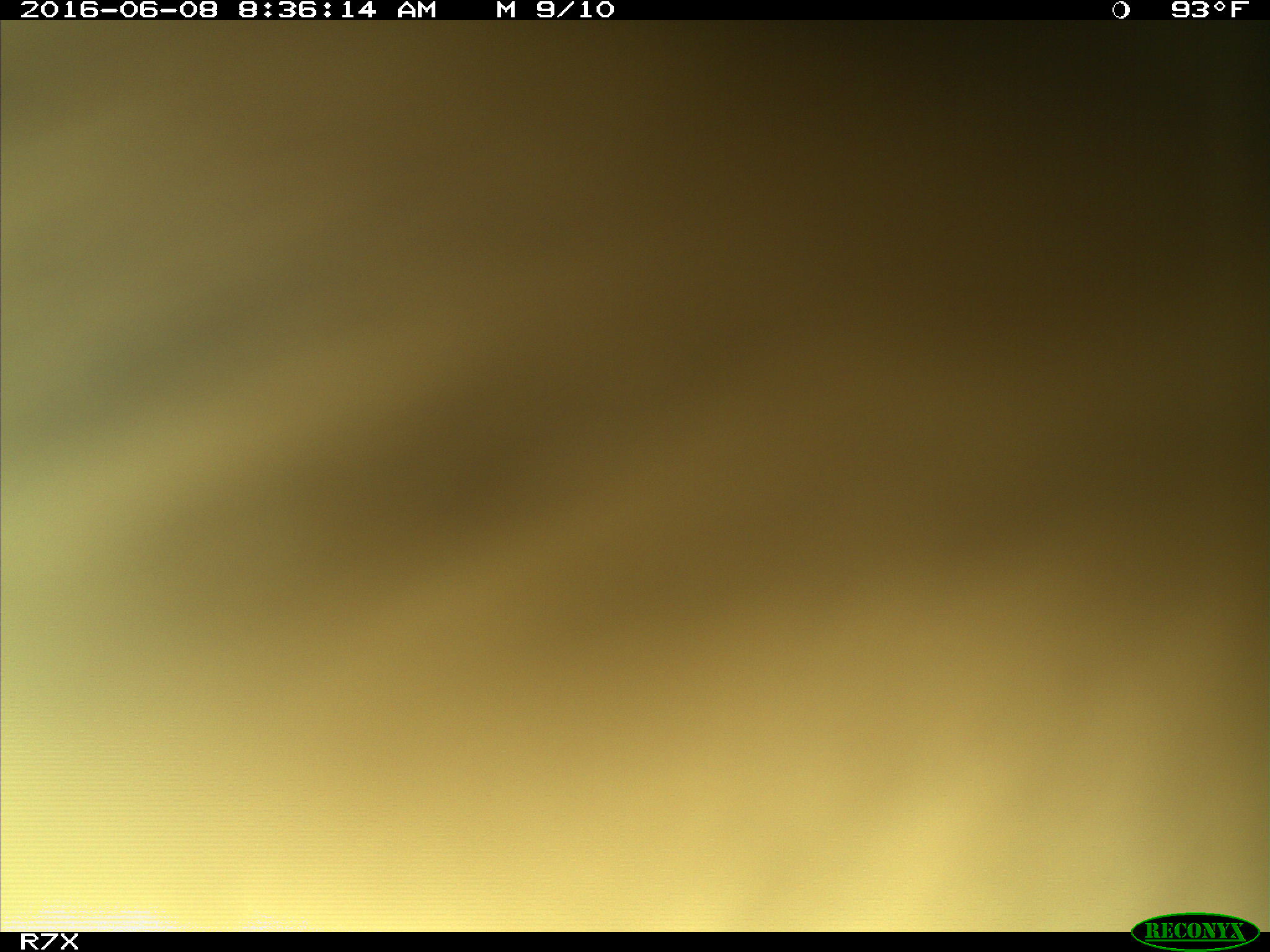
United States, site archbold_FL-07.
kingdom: Animalia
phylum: Chordata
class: Mammalia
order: Artiodactyla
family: Bovidae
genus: Bos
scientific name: Bos taurus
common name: domestic cow